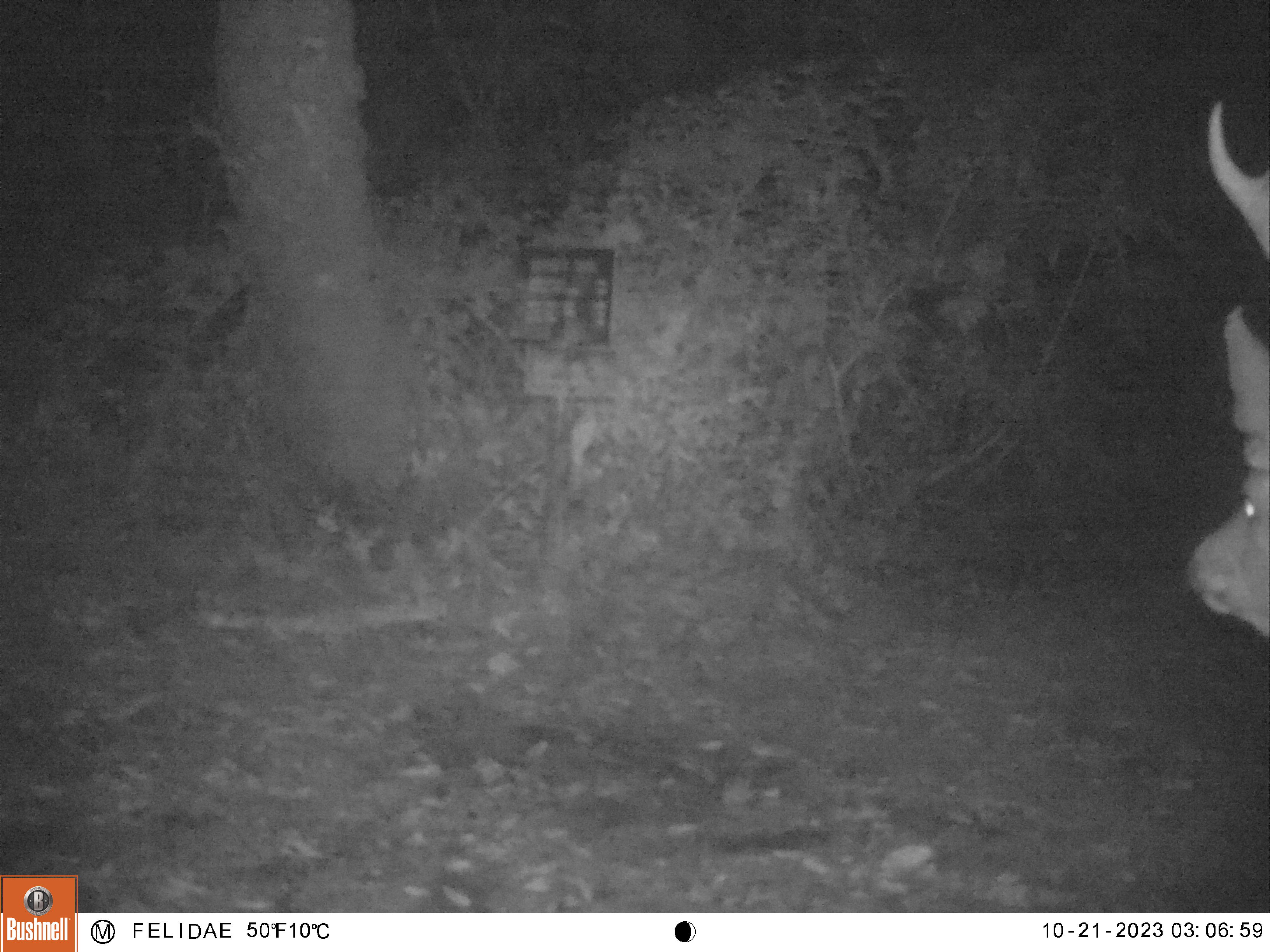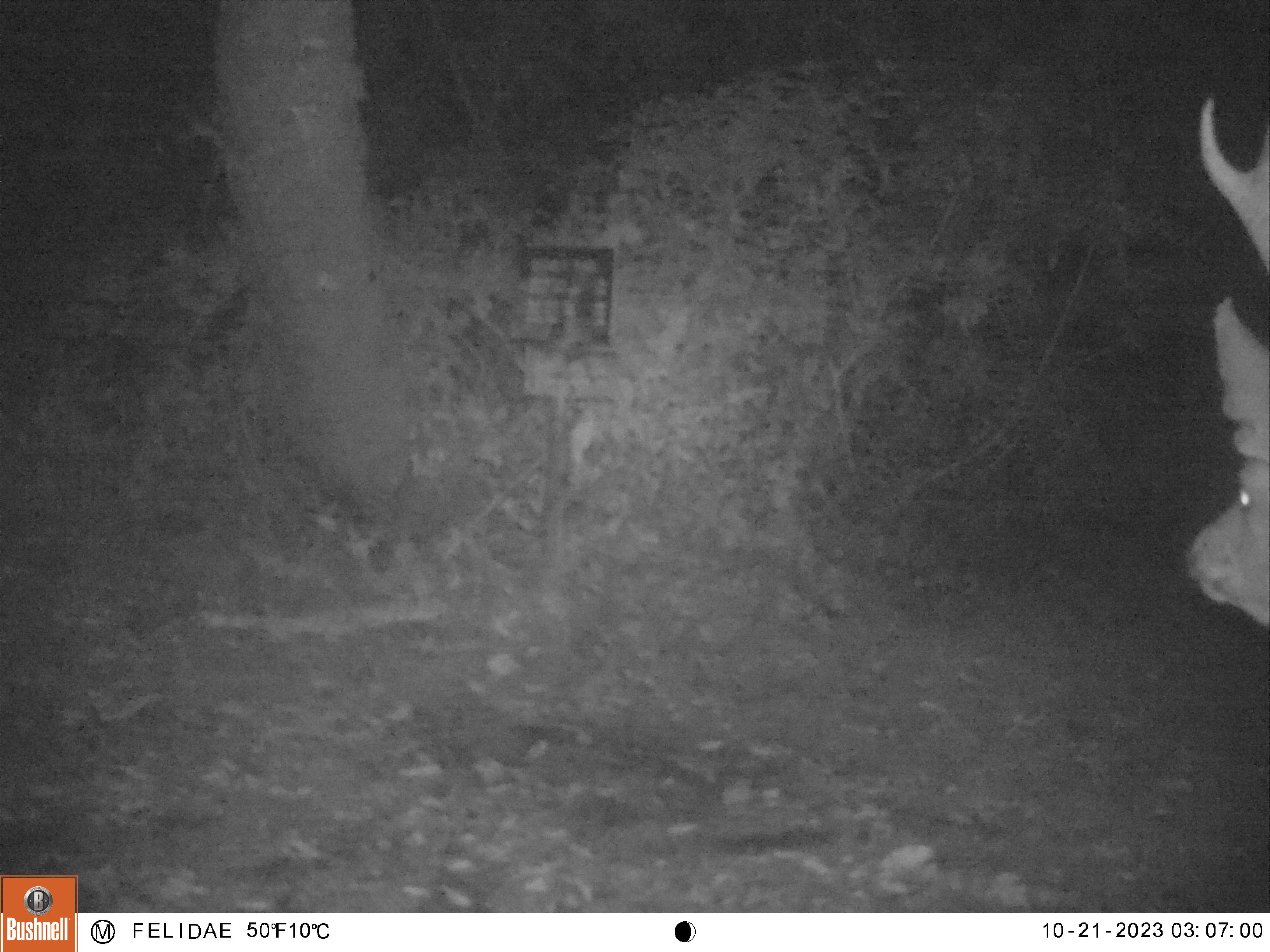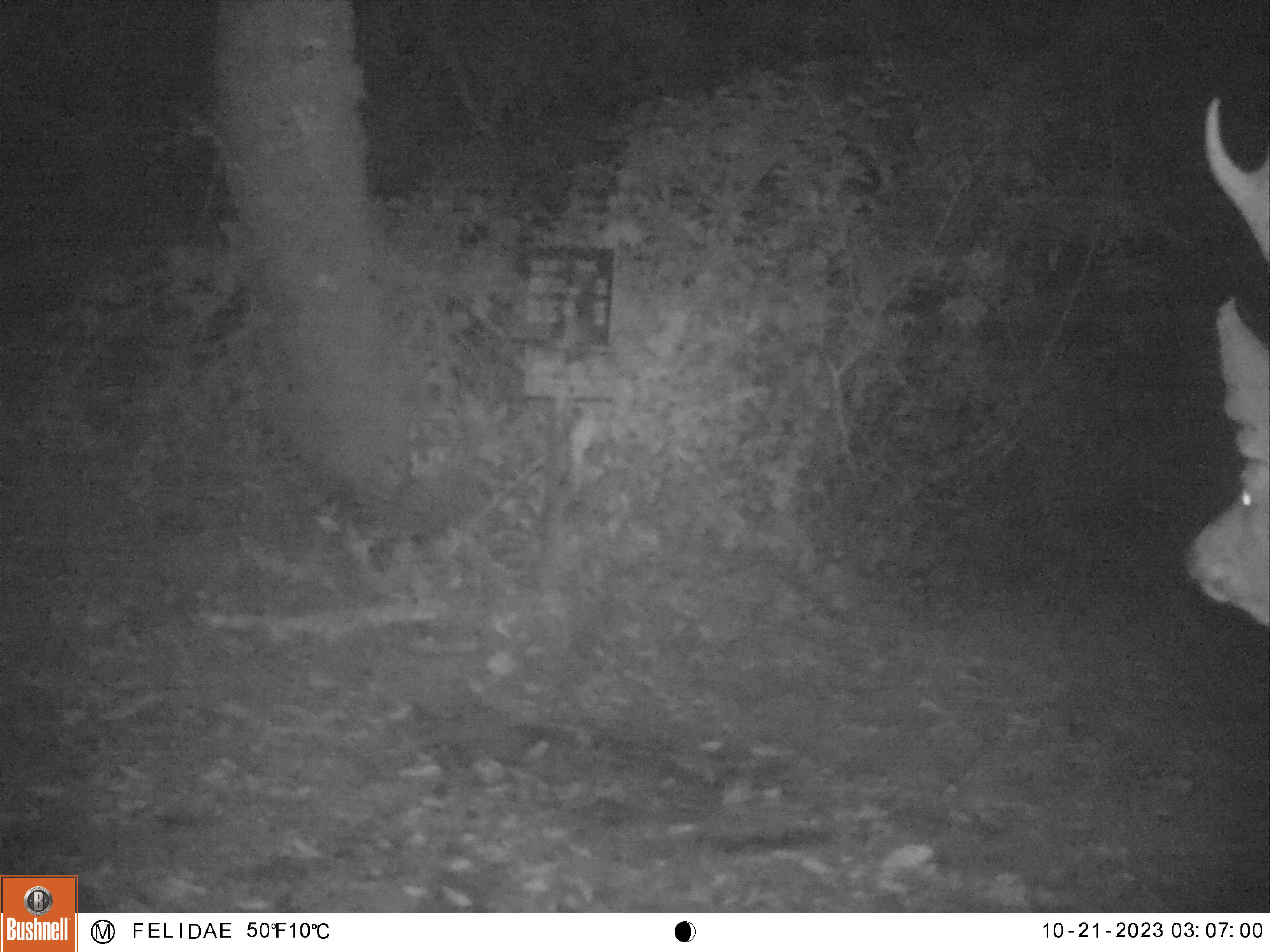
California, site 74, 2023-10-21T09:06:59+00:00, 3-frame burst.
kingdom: Animalia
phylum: Chordata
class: Mammalia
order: Artiodactyla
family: Cervidae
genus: Odocoileus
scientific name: Odocoileus hemionus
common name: mule deer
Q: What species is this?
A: Mule deer (Odocoileus hemionus).